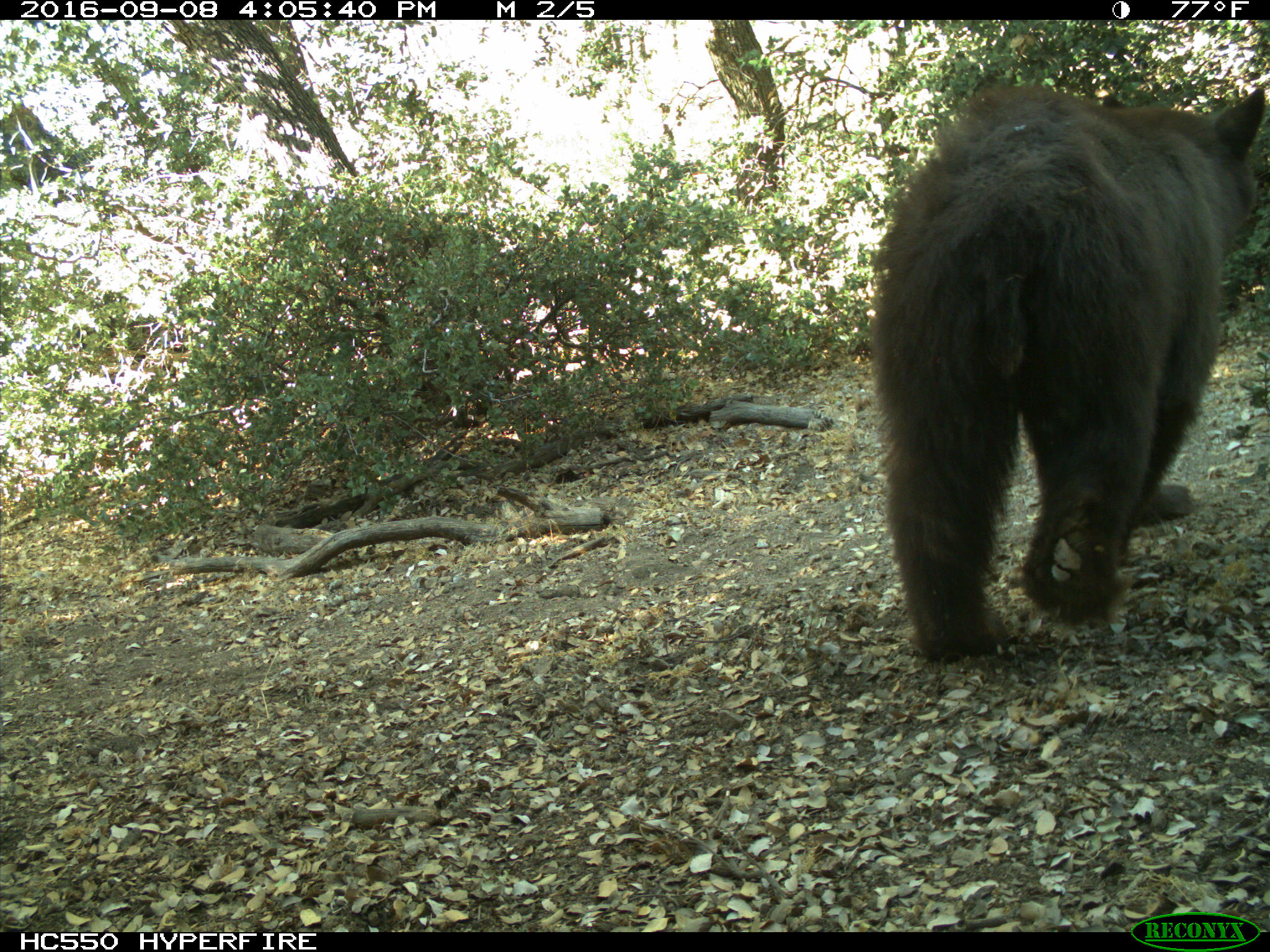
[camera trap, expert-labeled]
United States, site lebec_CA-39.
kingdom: Animalia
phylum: Chordata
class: Mammalia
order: Carnivora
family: Ursidae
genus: Ursus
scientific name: Ursus americanus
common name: american black bear